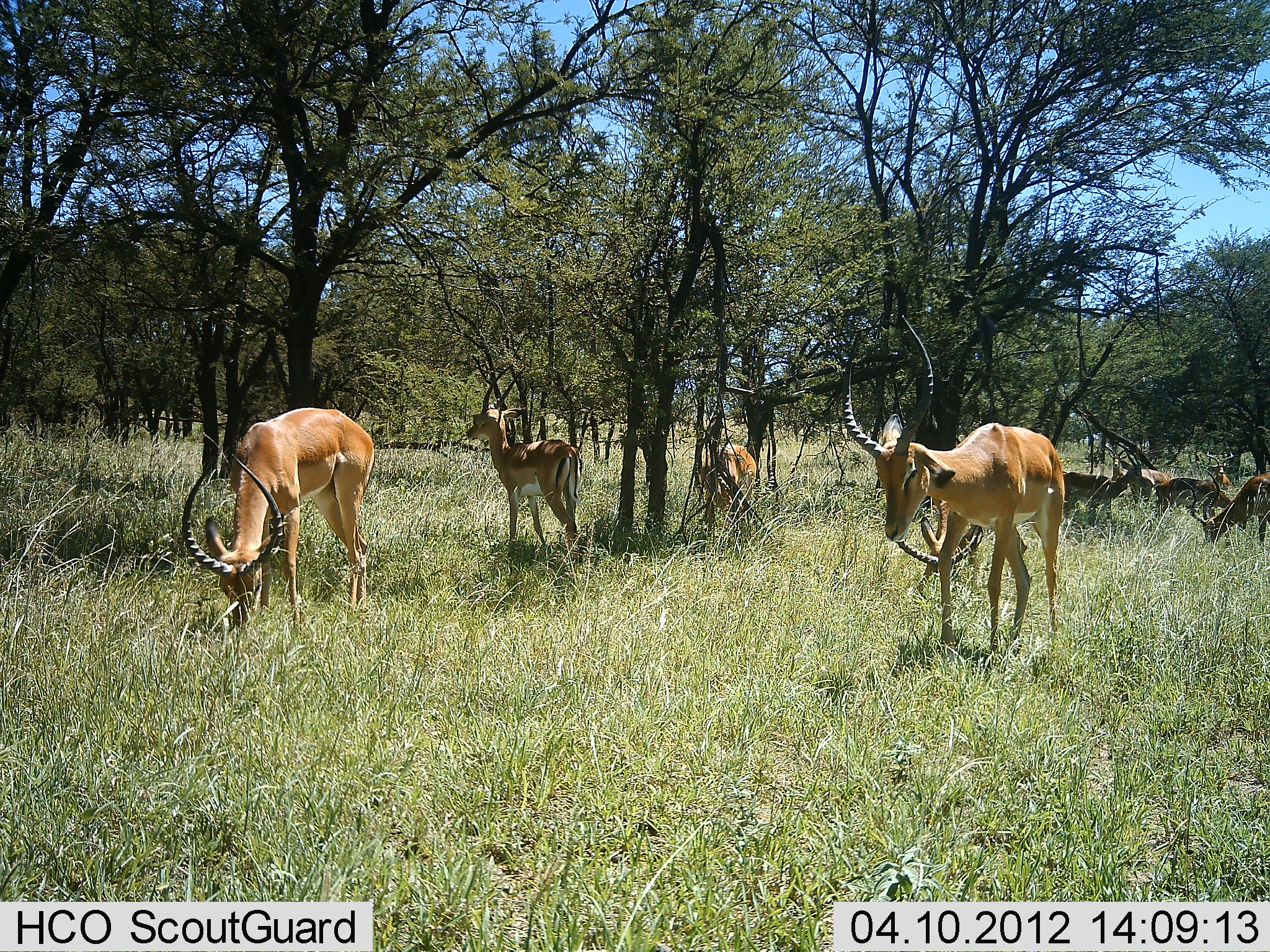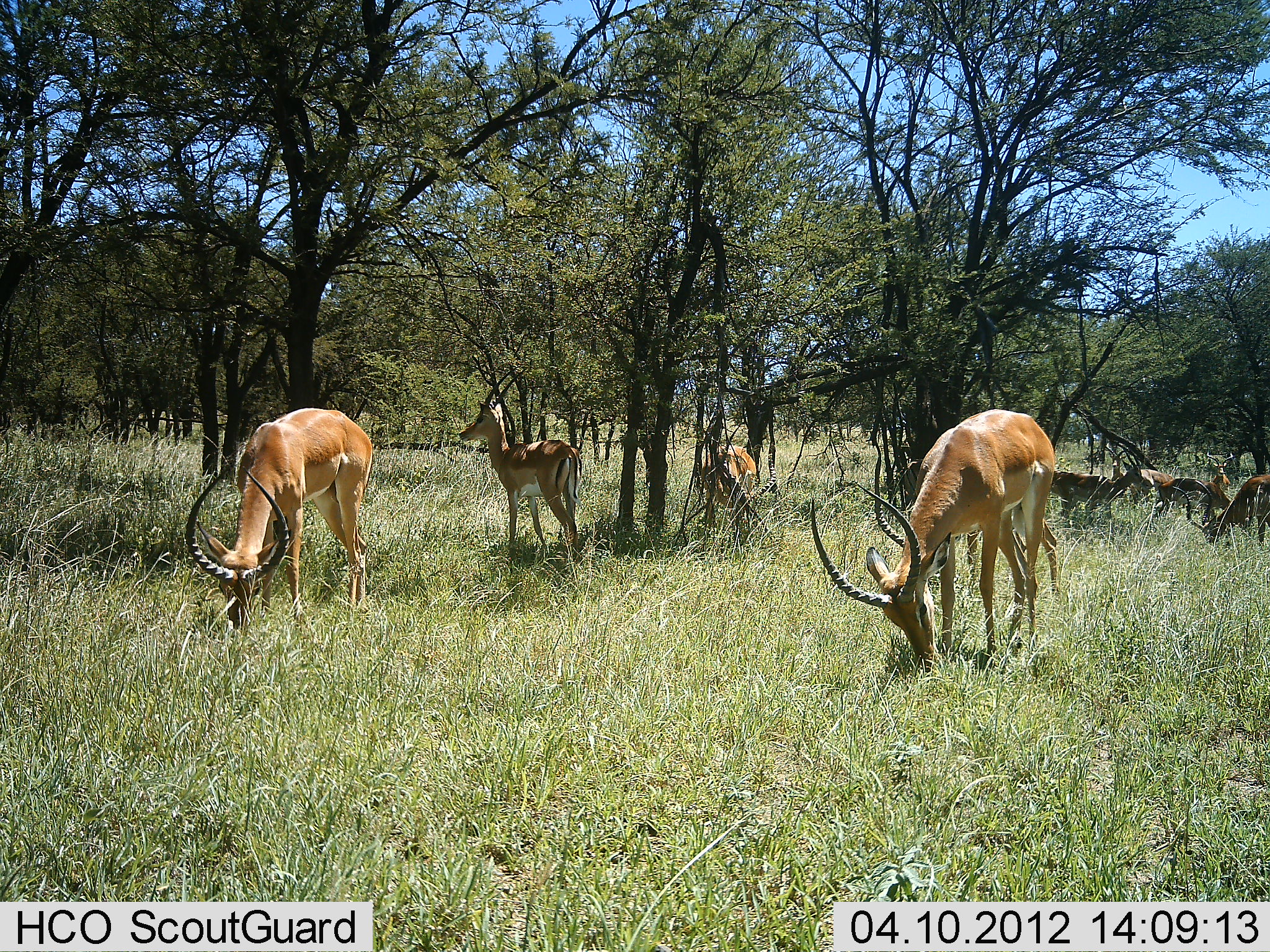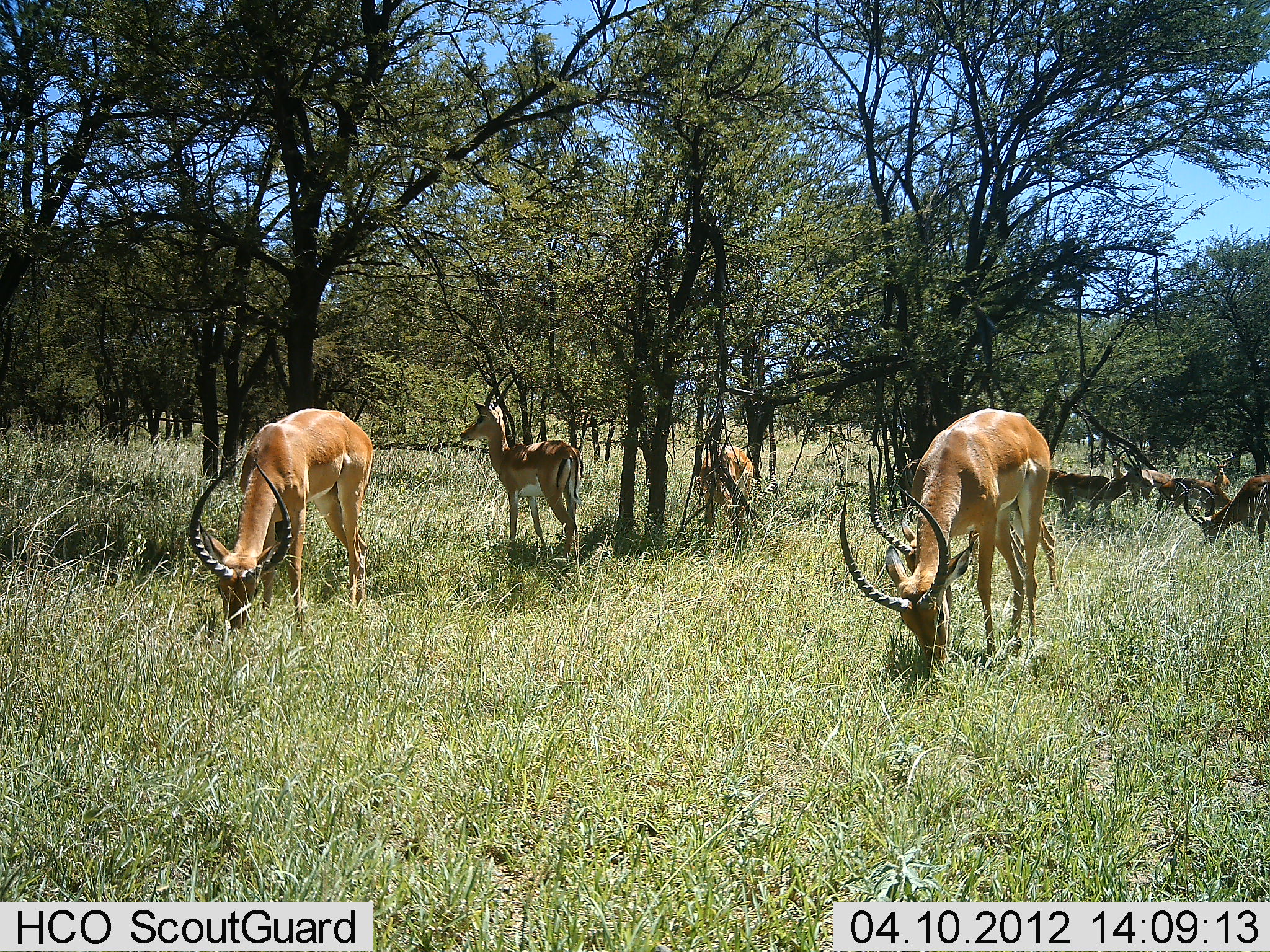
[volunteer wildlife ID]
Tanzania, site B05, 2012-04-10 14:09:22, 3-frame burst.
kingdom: Animalia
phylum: Chordata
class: Mammalia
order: Artiodactyla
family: Bovidae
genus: Aepyceros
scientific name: Aepyceros melampus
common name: impala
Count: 8.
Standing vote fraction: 60%.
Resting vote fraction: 0%.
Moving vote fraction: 0%.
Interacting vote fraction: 0%.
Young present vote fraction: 0%.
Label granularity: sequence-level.